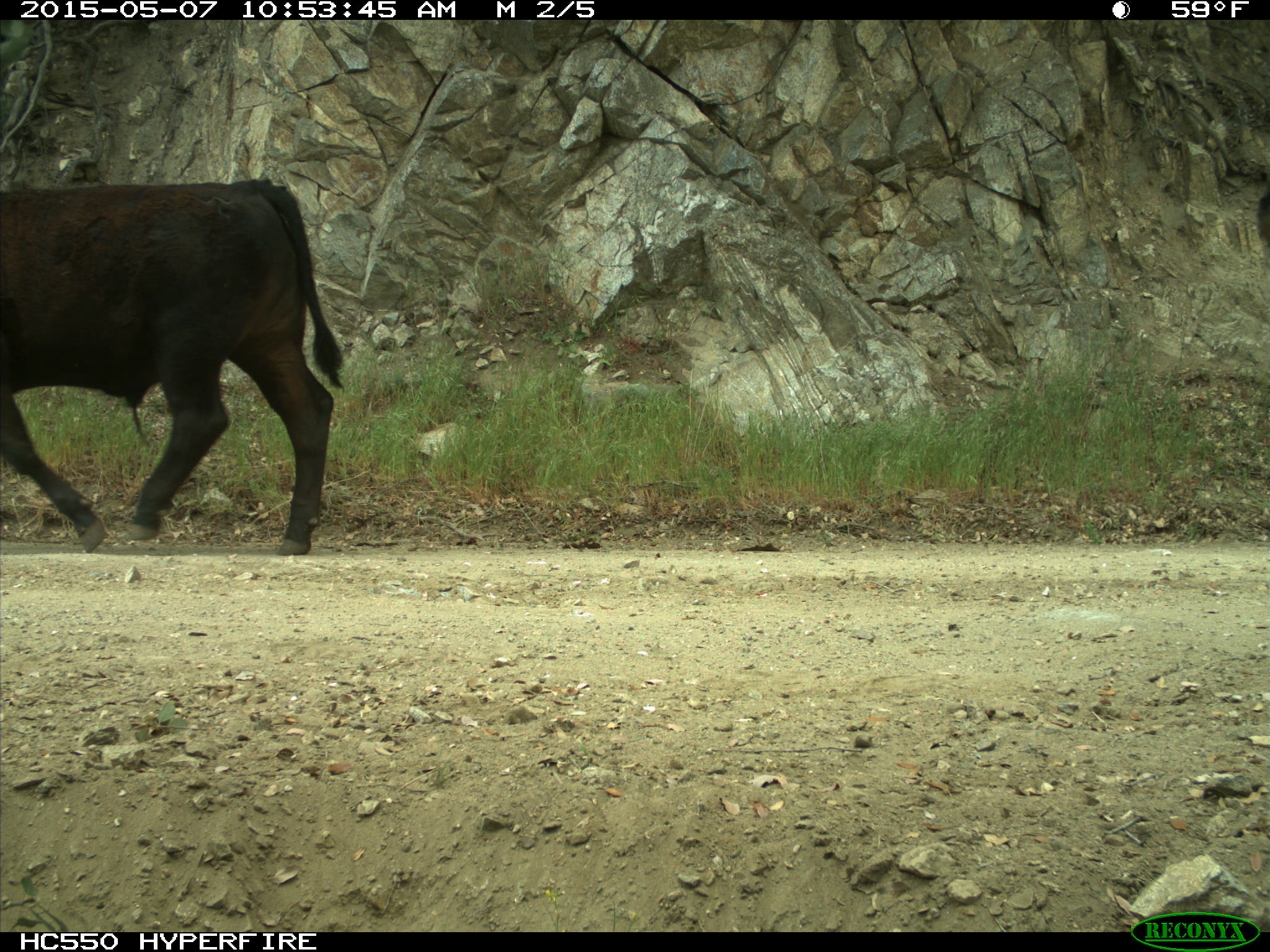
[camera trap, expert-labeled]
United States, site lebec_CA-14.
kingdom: Animalia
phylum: Chordata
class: Mammalia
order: Artiodactyla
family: Bovidae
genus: Bos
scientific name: Bos taurus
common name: domestic cow